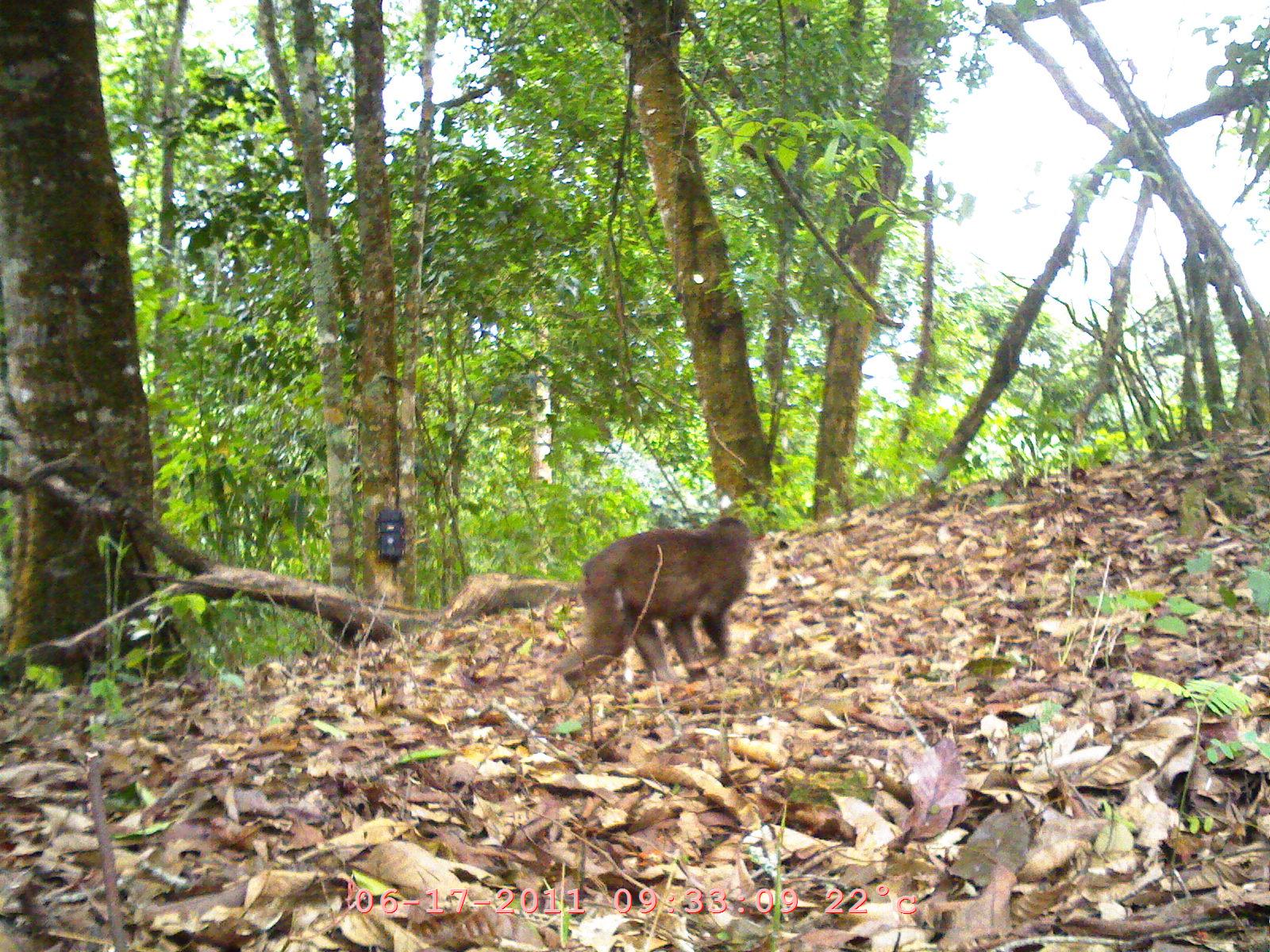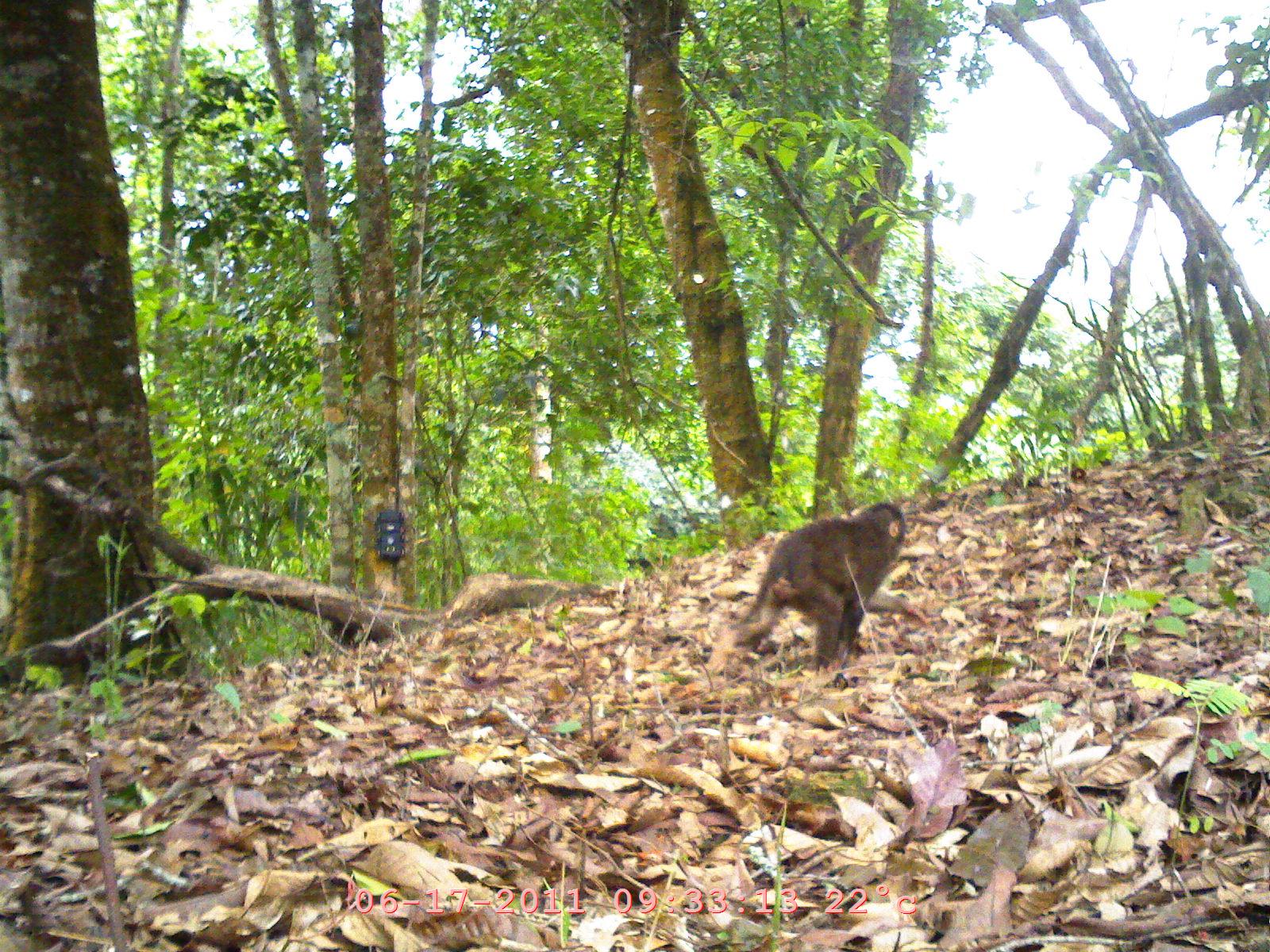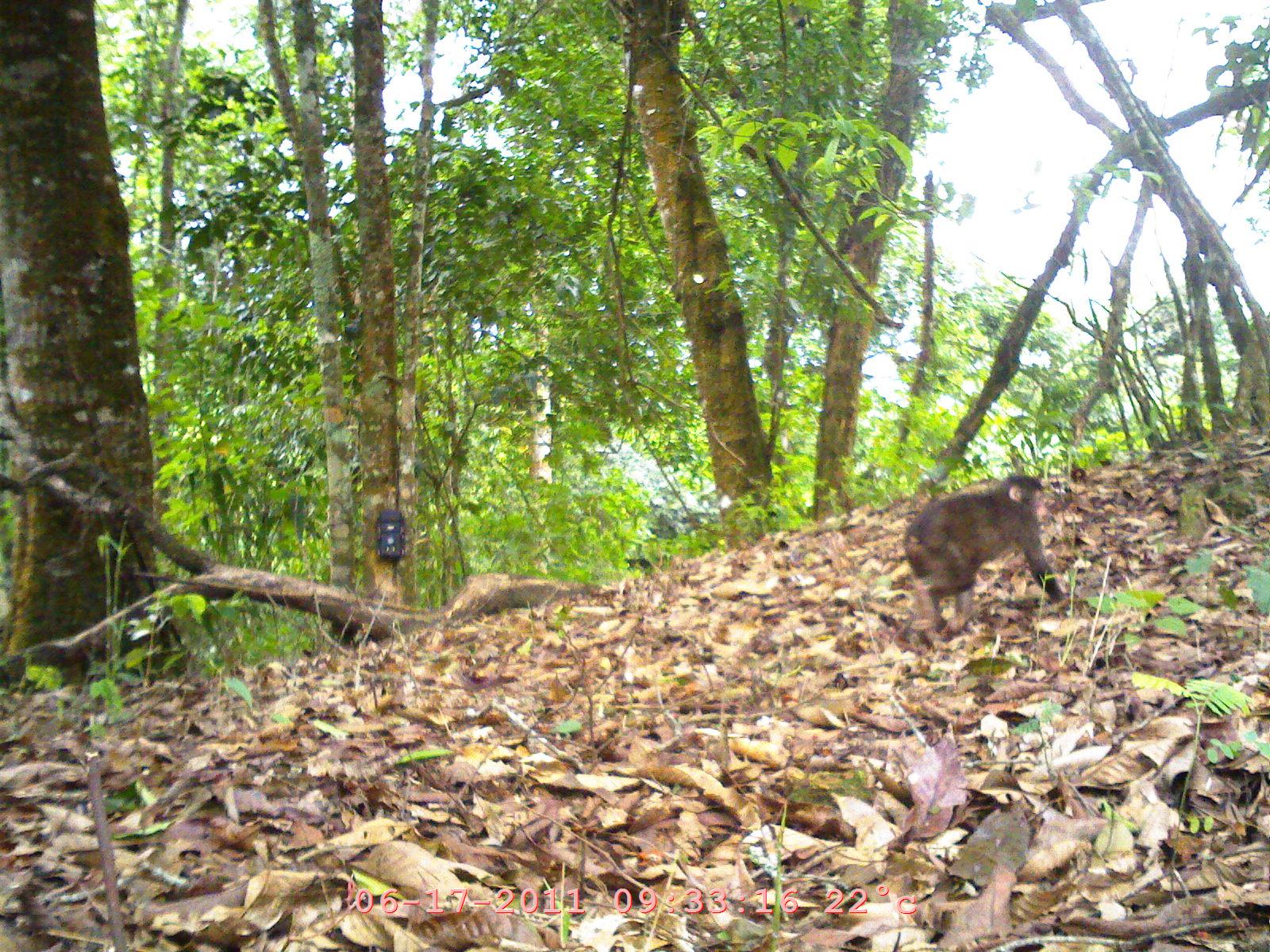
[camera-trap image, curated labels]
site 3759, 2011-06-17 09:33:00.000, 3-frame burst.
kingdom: Animalia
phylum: Chordata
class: Mammalia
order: Primates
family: Cercopithecidae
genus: Macaca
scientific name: Macaca arctoides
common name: stump-tailed macaque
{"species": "Macaca arctoides (stump-tailed macaque)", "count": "1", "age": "adult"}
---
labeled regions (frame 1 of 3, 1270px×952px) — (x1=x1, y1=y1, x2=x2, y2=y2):
macaca arctoides: (x1=554, y1=514, x2=755, y2=685)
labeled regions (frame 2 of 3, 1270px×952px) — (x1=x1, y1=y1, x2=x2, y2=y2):
macaca arctoides: (x1=746, y1=500, x2=906, y2=668)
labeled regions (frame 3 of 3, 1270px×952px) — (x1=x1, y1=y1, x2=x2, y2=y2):
macaca arctoides: (x1=904, y1=469, x2=1068, y2=625)